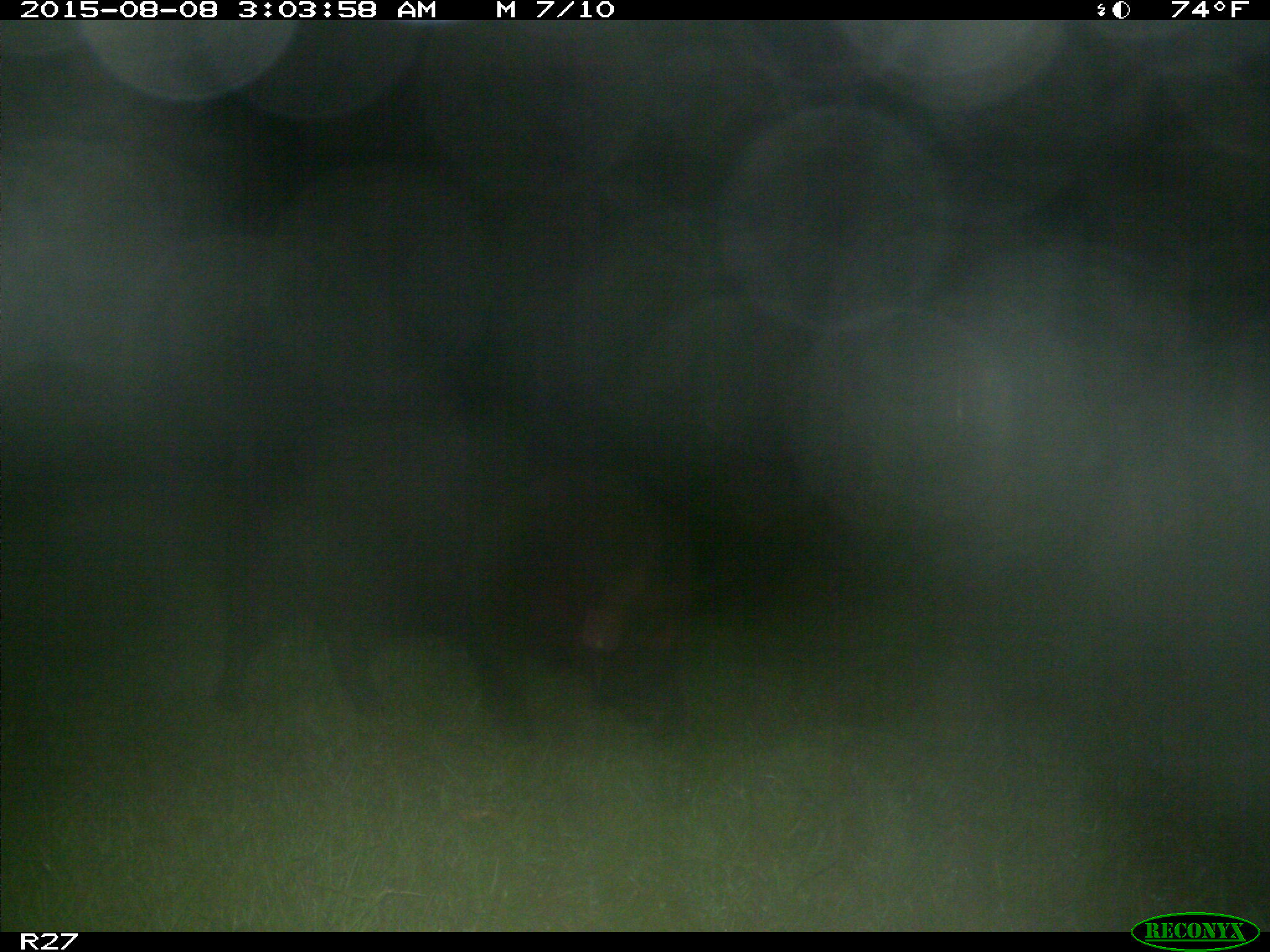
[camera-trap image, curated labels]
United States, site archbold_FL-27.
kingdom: Animalia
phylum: Chordata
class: Mammalia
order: Artiodactyla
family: Suidae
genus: Sus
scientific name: Sus scrofa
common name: wild boar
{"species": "Sus scrofa (wild boar)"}